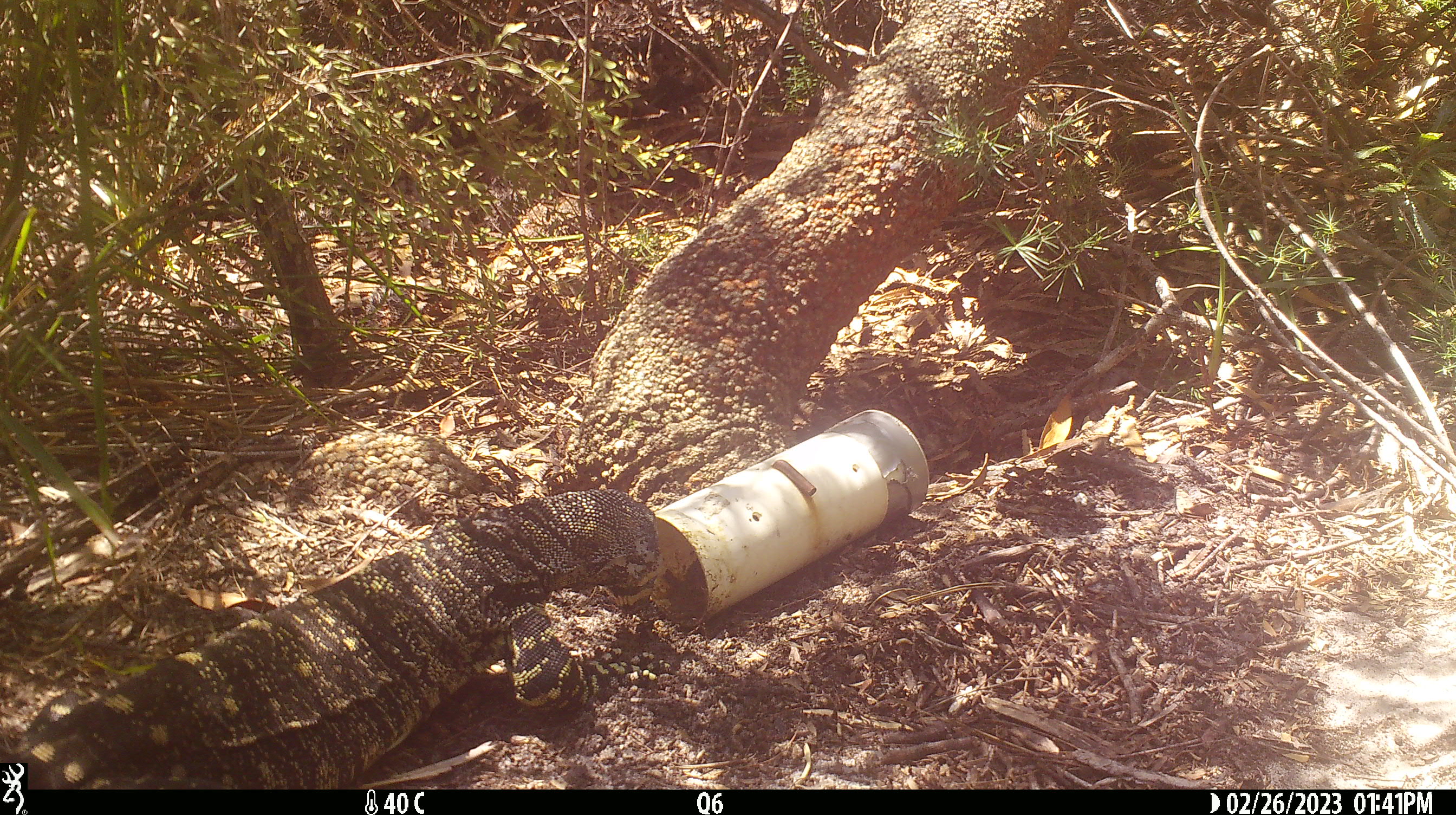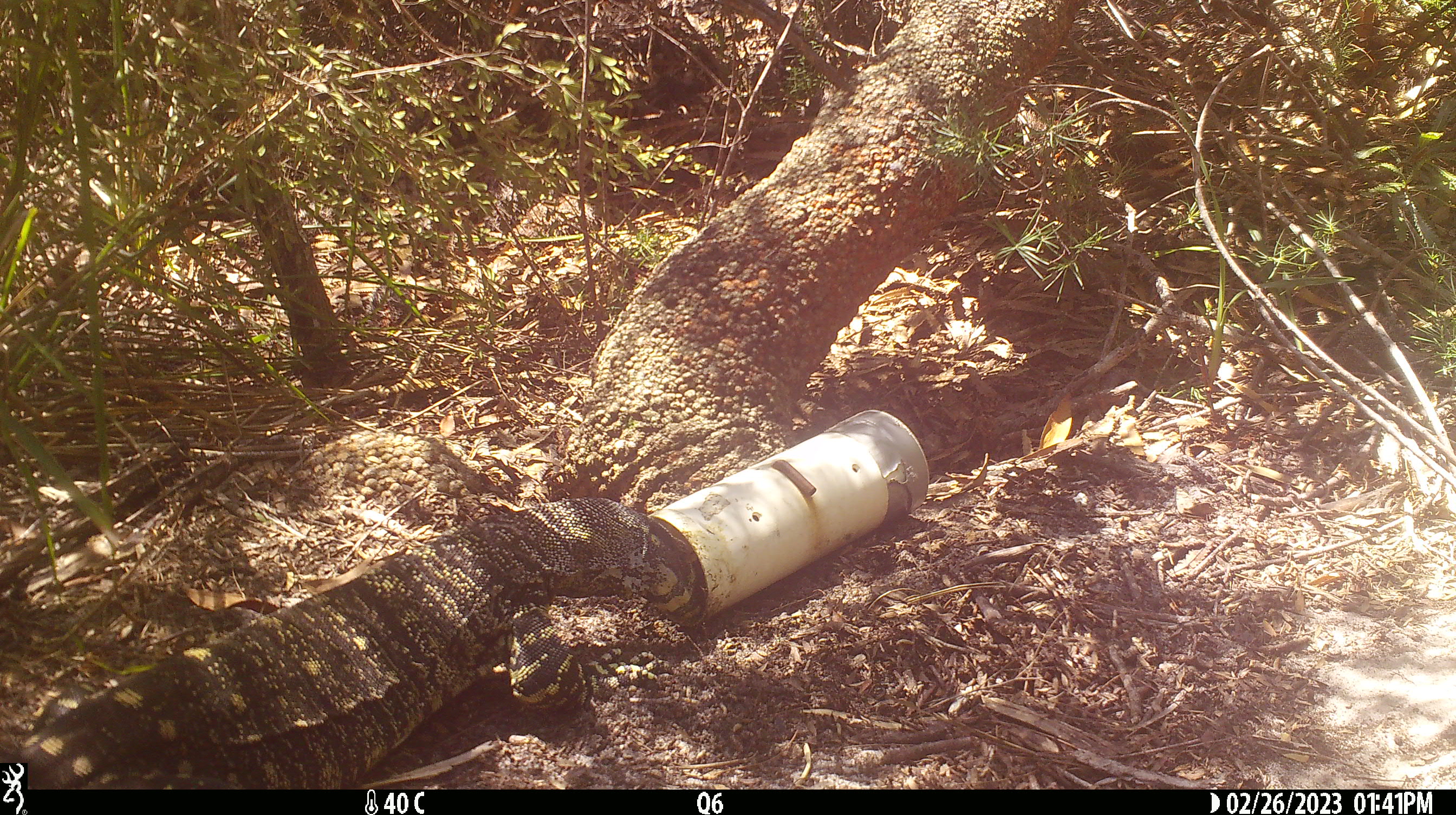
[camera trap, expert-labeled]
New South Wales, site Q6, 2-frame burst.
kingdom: Animalia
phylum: Chordata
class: Reptilia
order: Squamata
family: Varanidae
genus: Varanus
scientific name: Varanus varius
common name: lace monitor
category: goanna